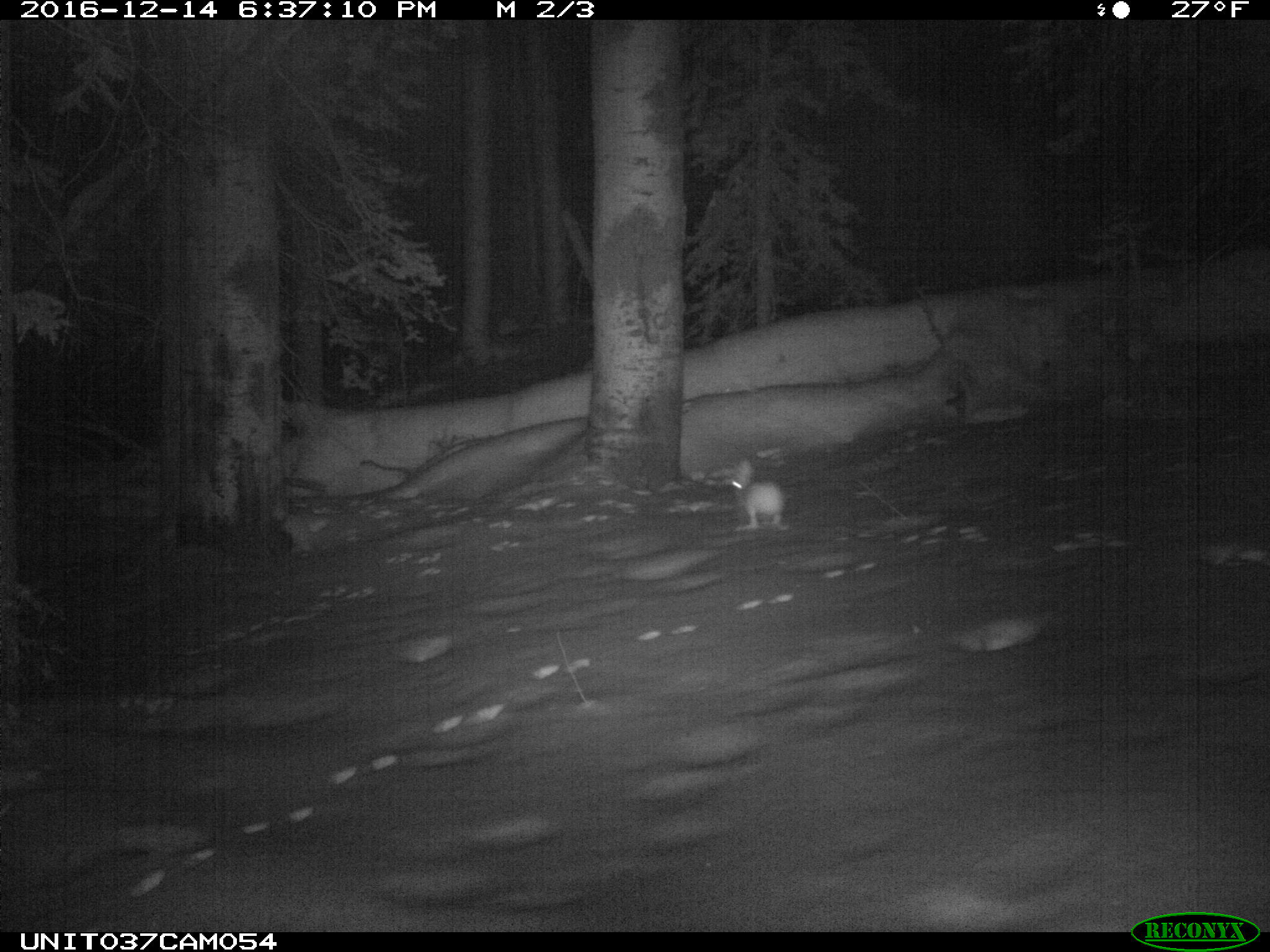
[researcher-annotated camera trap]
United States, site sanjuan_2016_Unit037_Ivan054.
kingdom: Animalia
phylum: Chordata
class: Mammalia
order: Lagomorpha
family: Leporidae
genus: Lepus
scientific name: Lepus americanus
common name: snowshoe hare